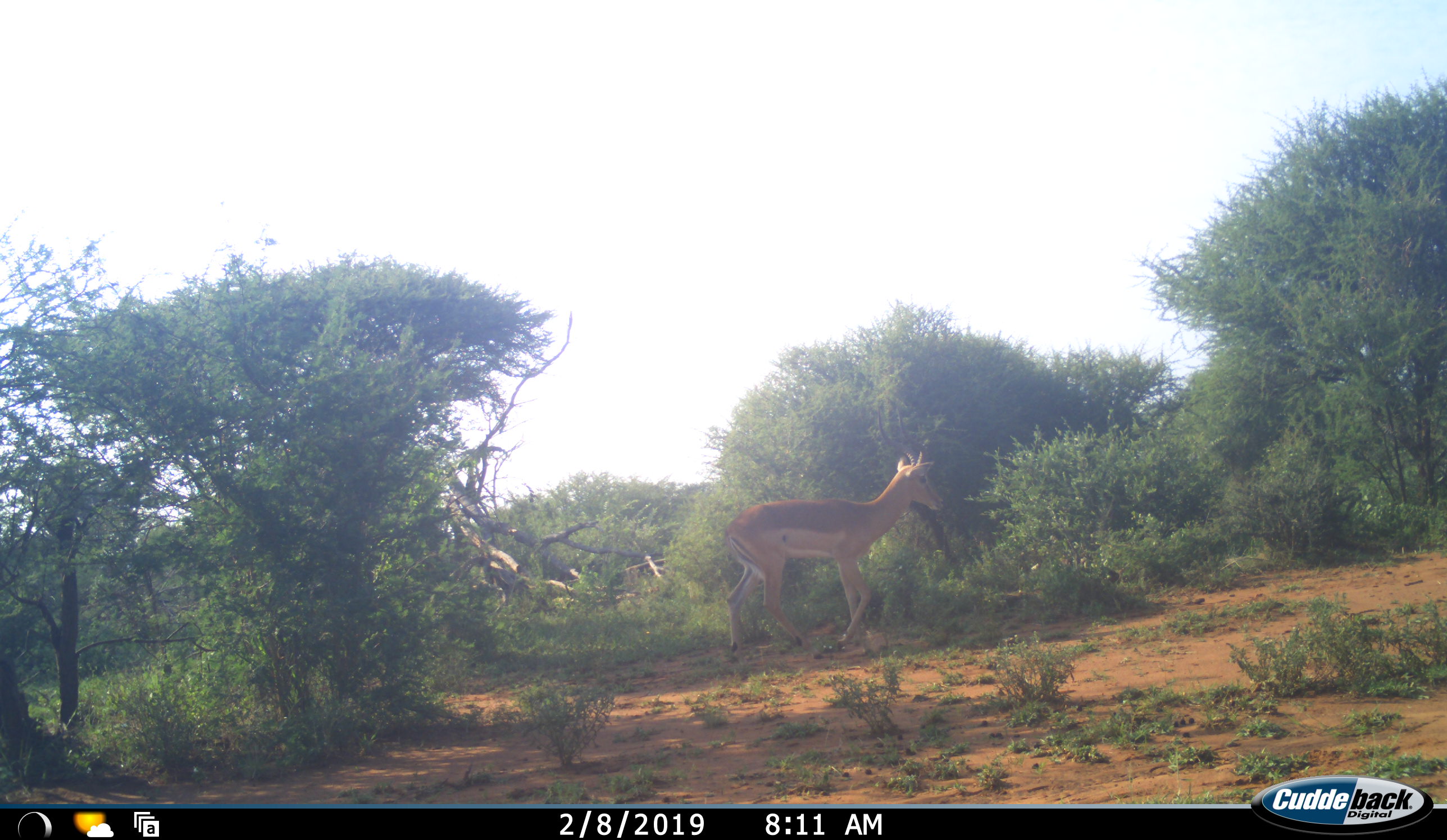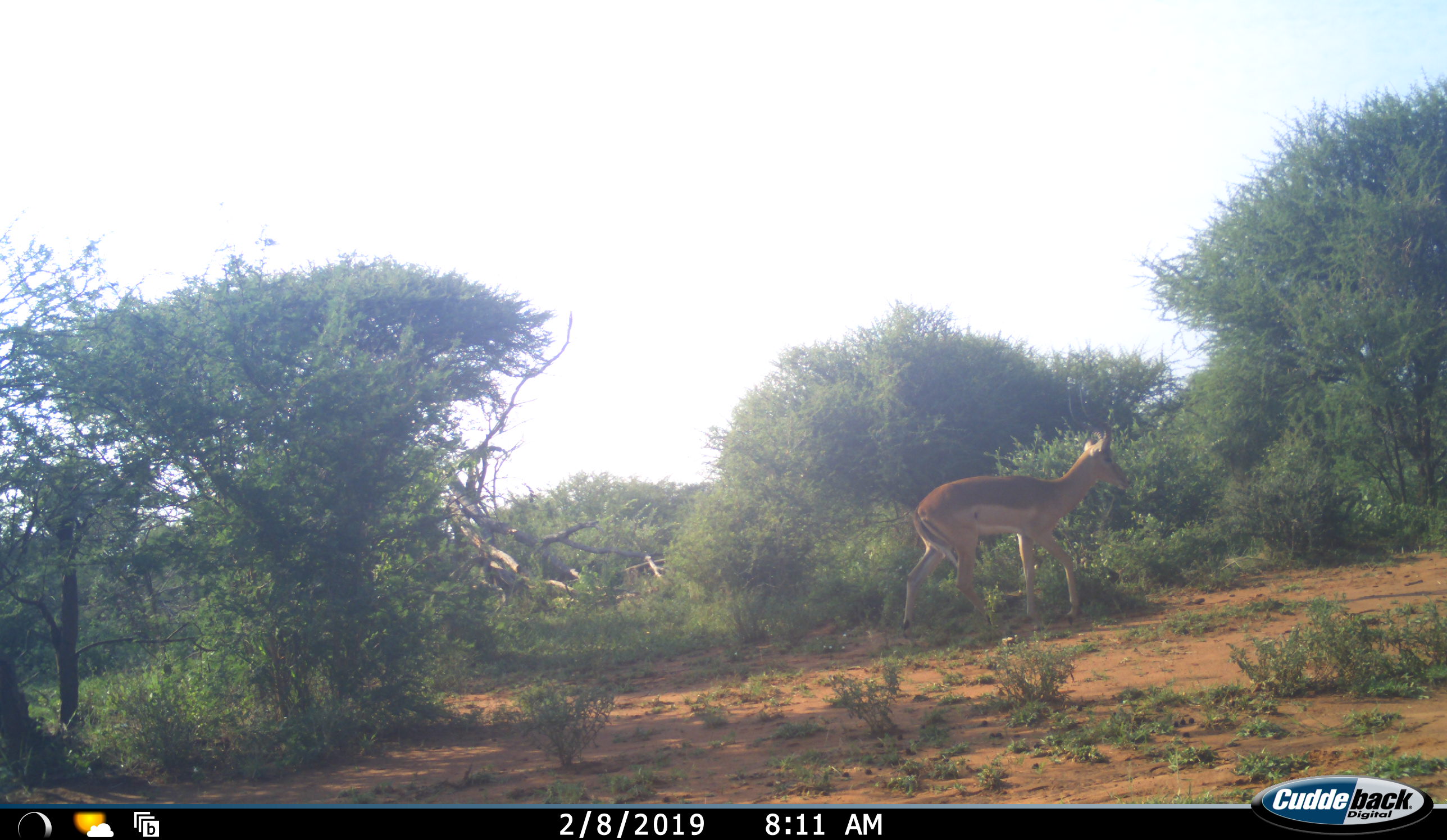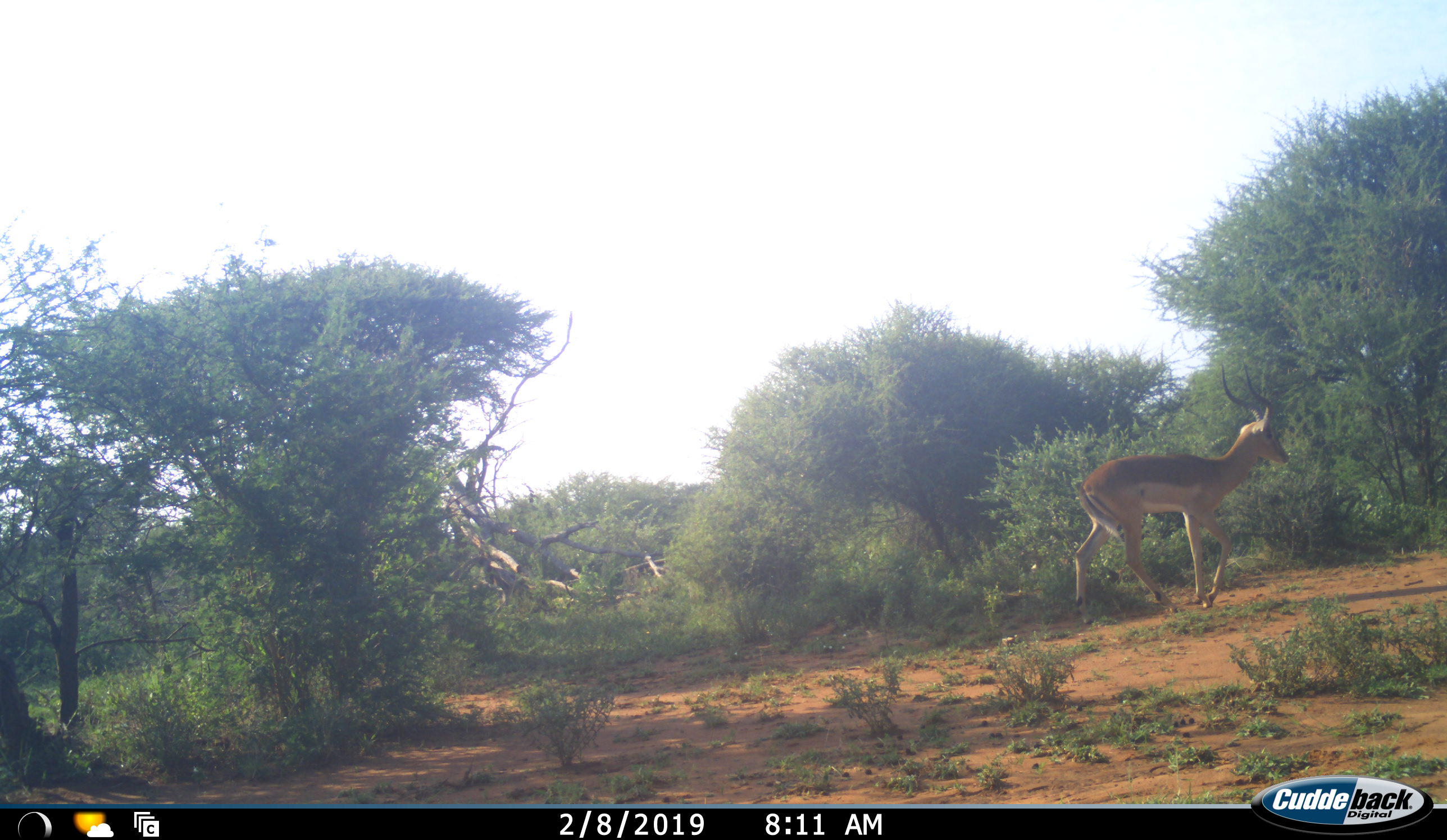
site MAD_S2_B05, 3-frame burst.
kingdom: Animalia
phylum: Chordata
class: Mammalia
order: Artiodactyla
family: Bovidae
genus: Aepyceros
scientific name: Aepyceros melampus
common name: impala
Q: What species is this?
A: Impala (Aepyceros melampus).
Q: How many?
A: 1.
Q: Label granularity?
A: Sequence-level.